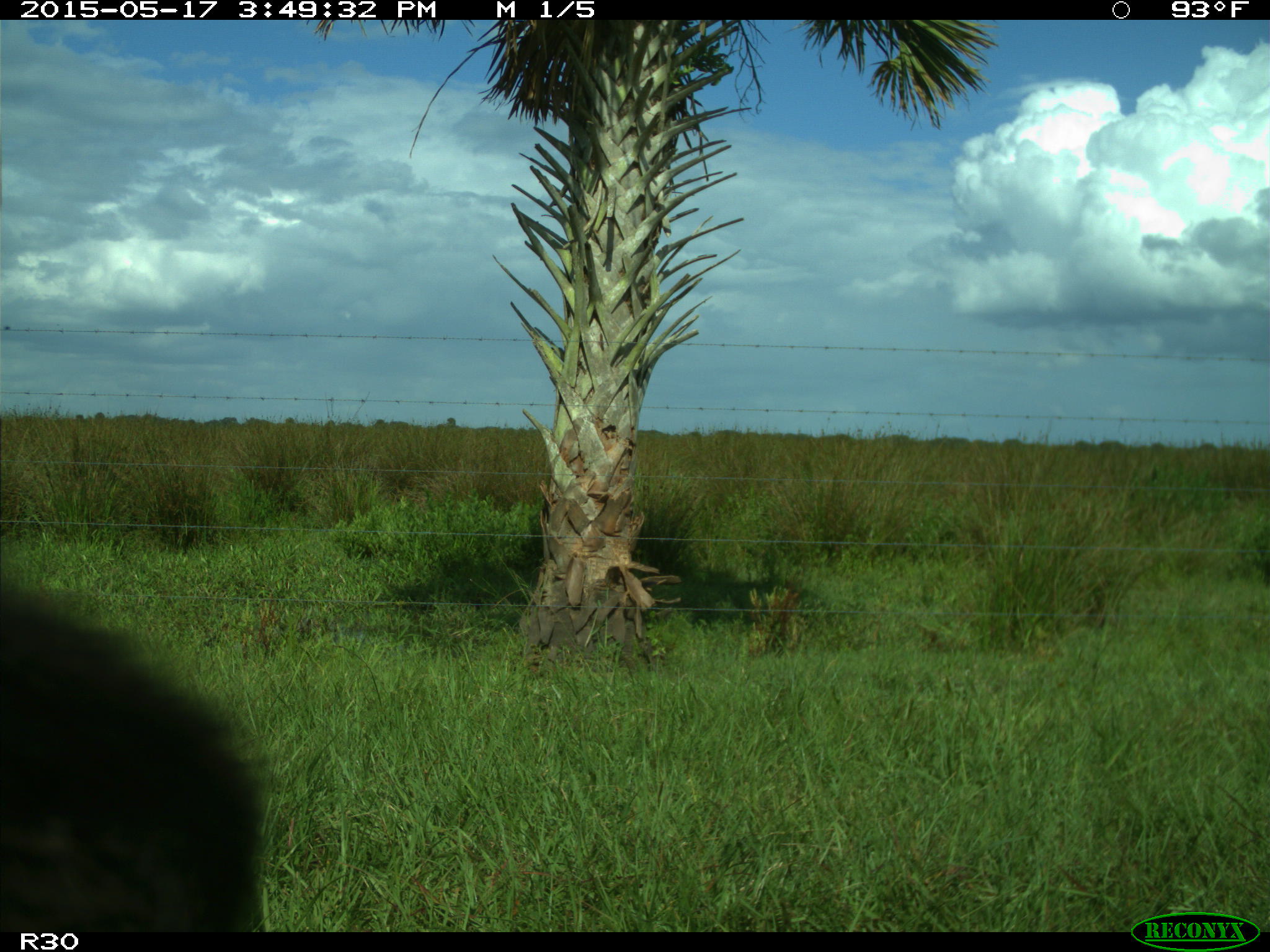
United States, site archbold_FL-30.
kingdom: Animalia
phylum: Chordata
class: Mammalia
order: Artiodactyla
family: Bovidae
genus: Bos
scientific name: Bos taurus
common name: domestic cow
Bos taurus (domestic cow).